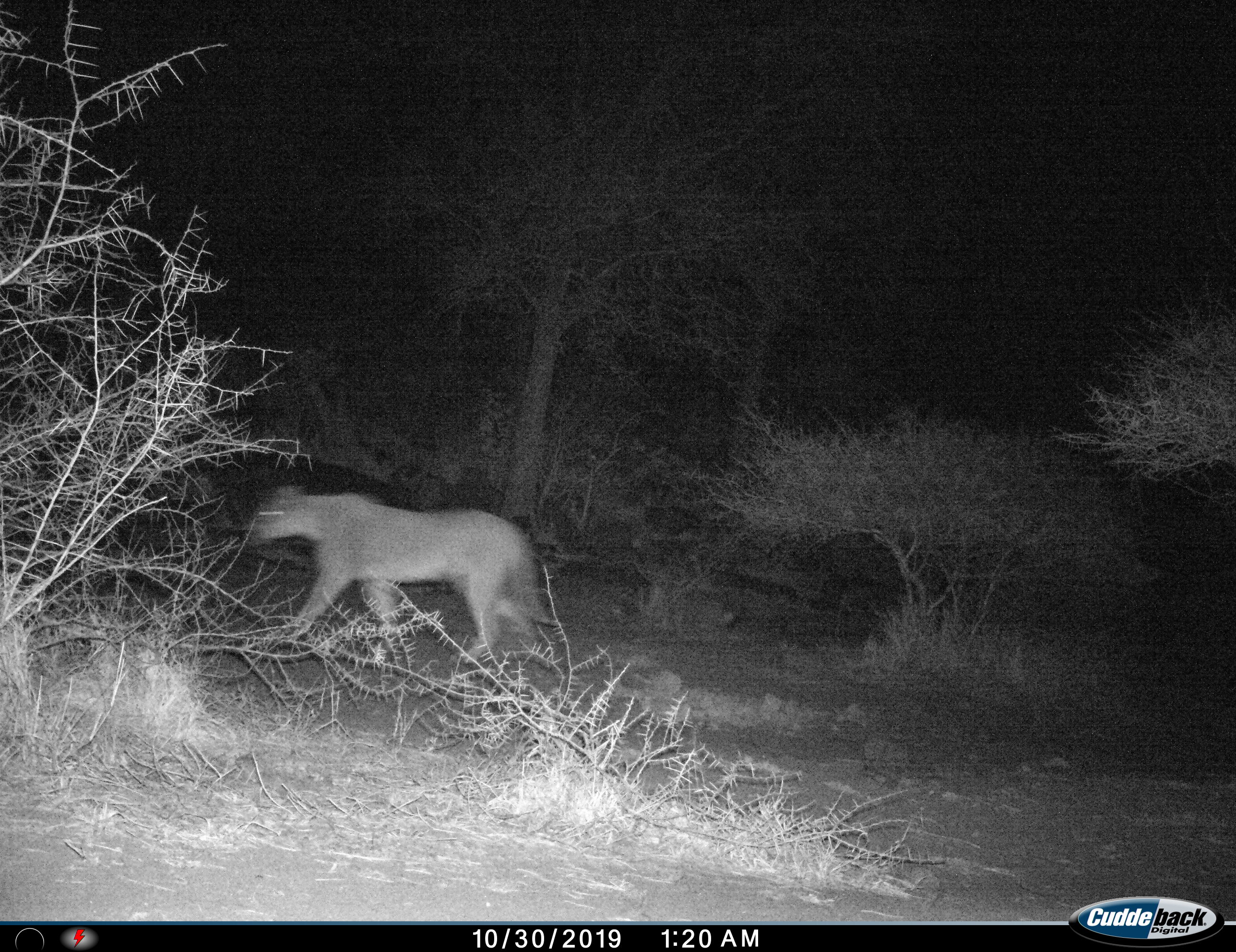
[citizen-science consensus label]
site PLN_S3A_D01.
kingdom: Animalia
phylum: Chordata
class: Mammalia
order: Carnivora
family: Felidae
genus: Panthera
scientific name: Panthera leo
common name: lion female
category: lionfemale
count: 1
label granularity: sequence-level